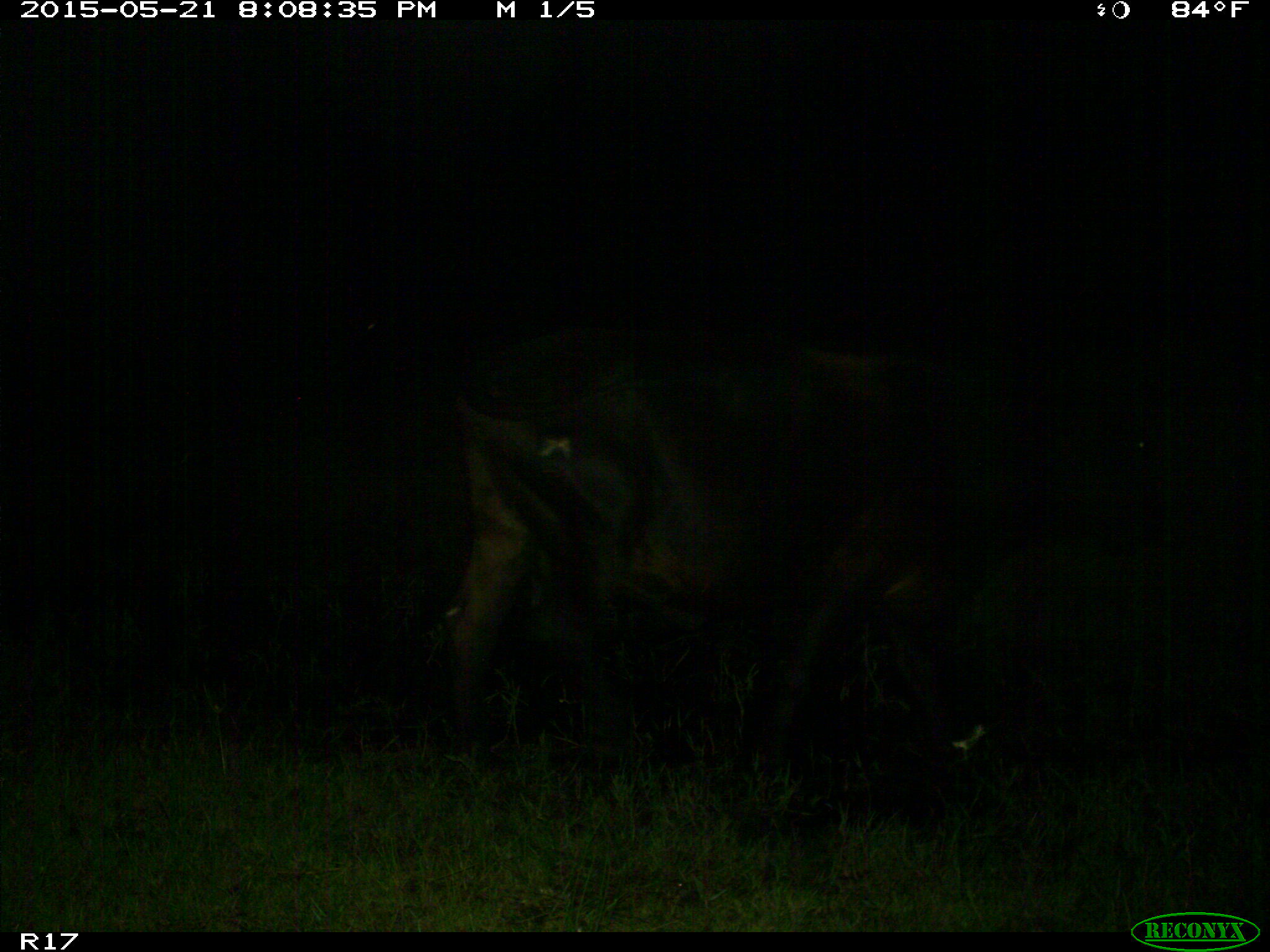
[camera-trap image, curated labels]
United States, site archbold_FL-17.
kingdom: Animalia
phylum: Chordata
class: Mammalia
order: Artiodactyla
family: Bovidae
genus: Bos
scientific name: Bos taurus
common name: domestic cow